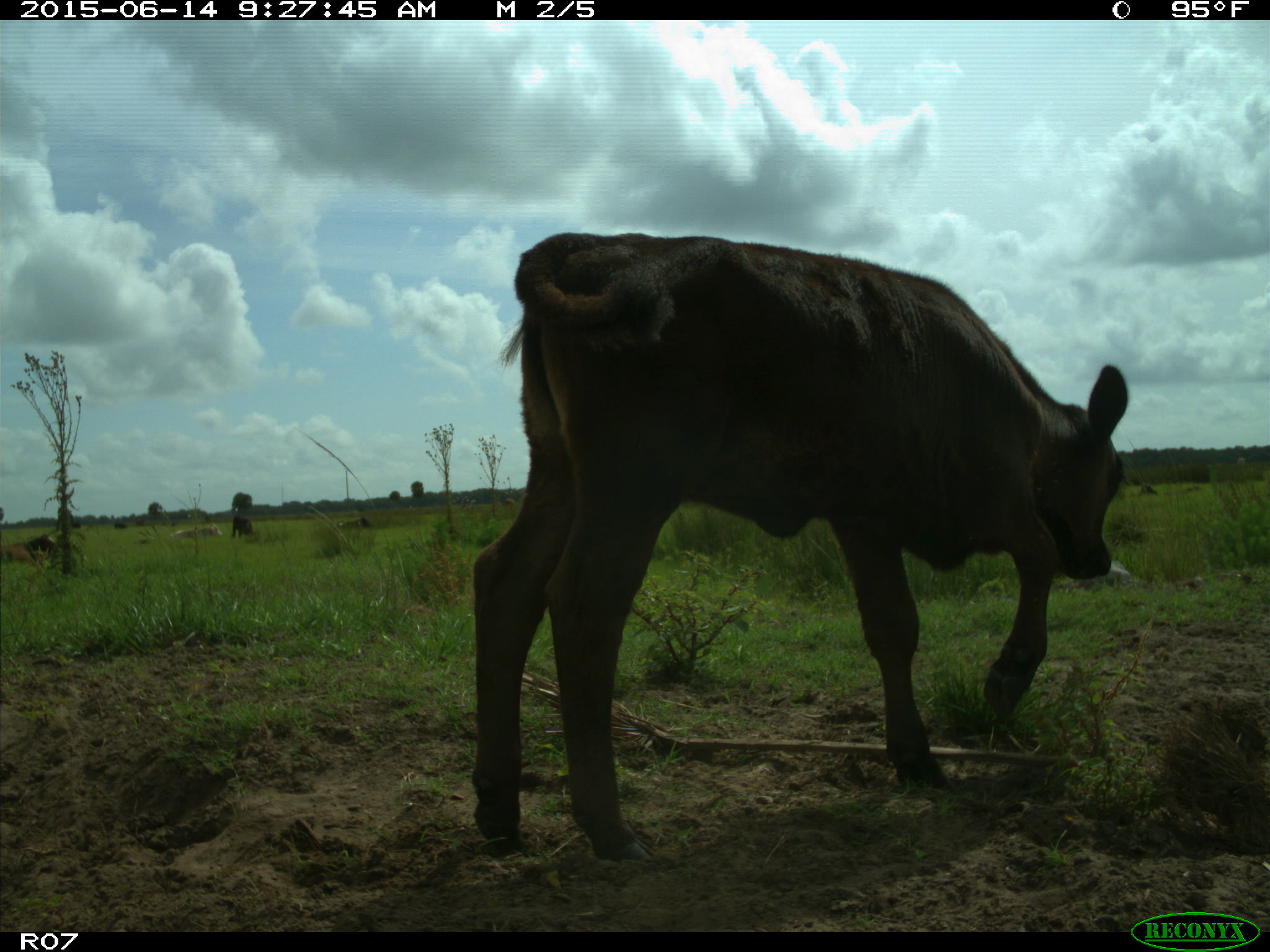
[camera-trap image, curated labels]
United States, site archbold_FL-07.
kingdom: Animalia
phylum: Chordata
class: Mammalia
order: Artiodactyla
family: Bovidae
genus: Bos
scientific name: Bos taurus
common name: domestic cow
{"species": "Bos taurus (domestic cow)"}